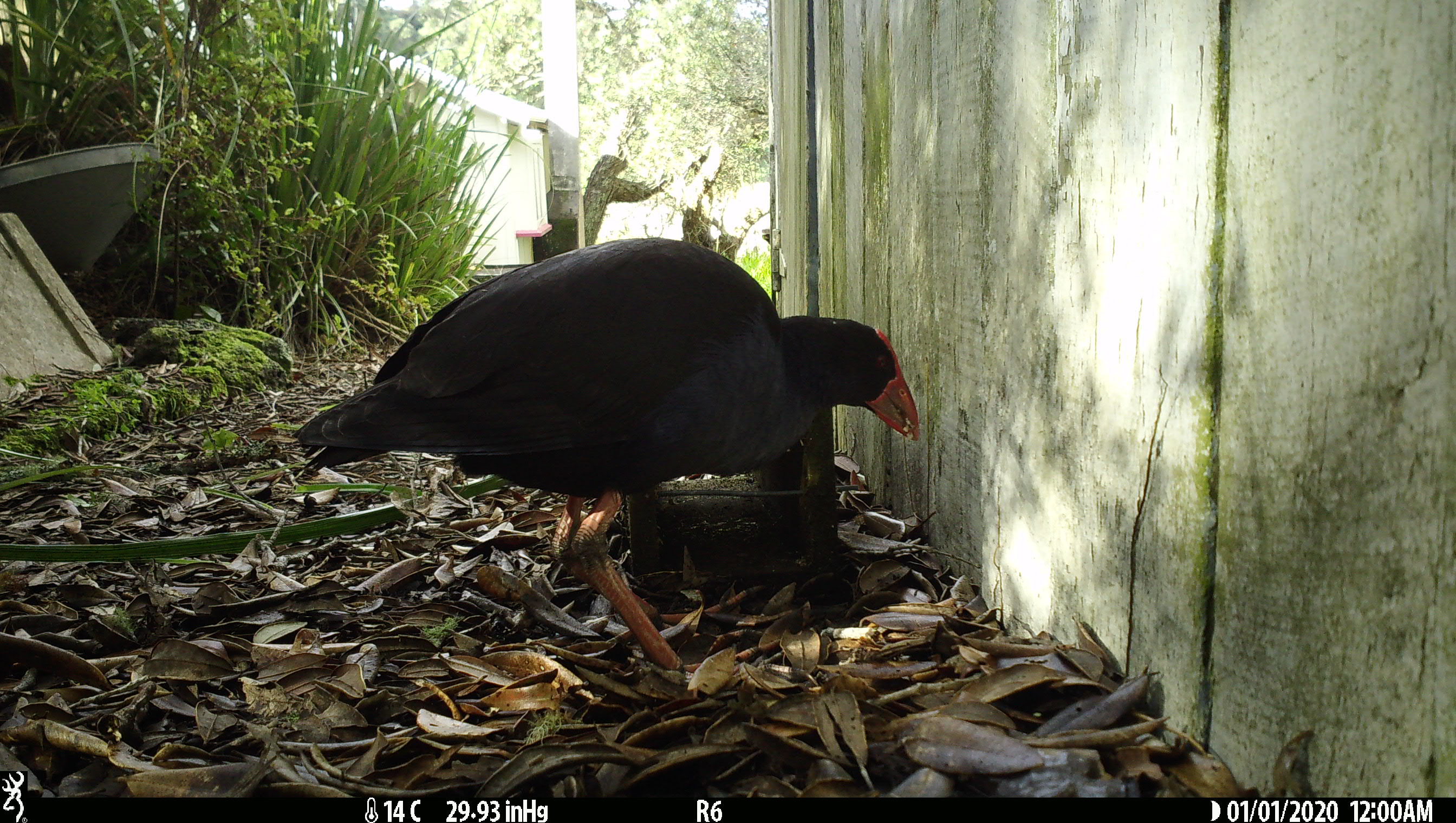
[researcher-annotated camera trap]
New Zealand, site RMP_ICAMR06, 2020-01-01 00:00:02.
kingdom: Animalia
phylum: Chordata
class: Aves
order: Gruiformes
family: Rallidae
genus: Porphyrio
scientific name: Porphyrio melanotus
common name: australasian swamphen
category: pukeko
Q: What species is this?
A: Pukeko (australasian swamphen) (Porphyrio melanotus).